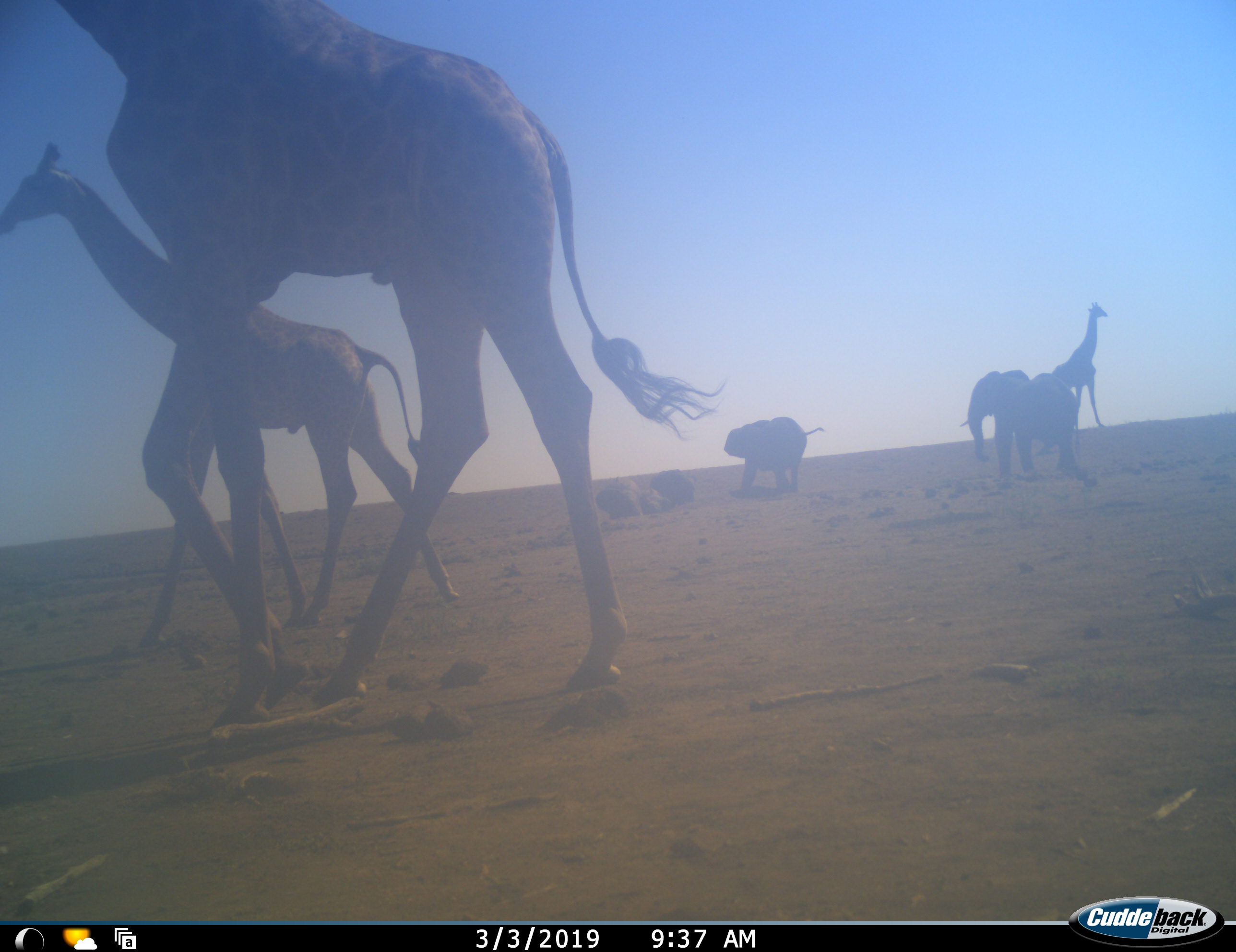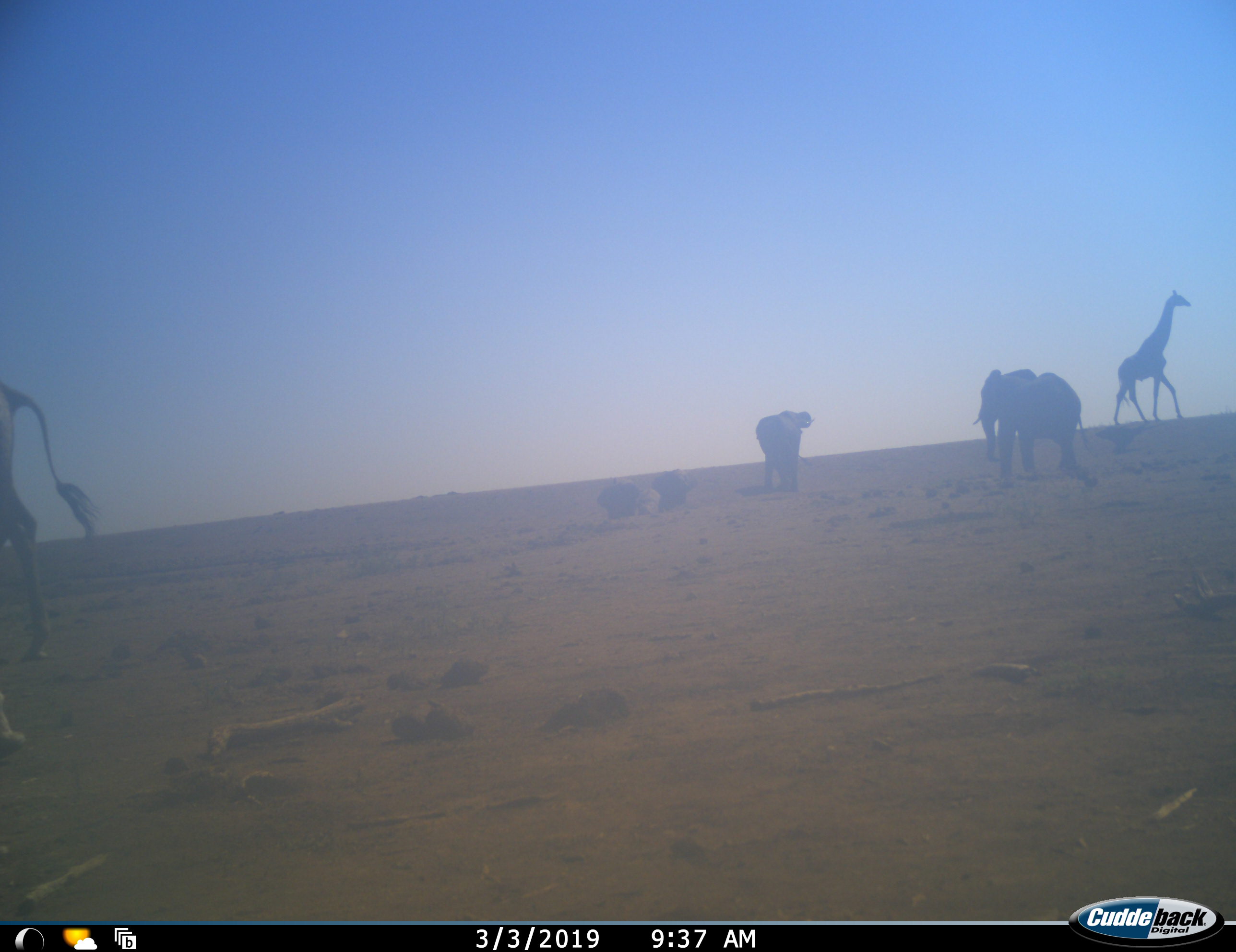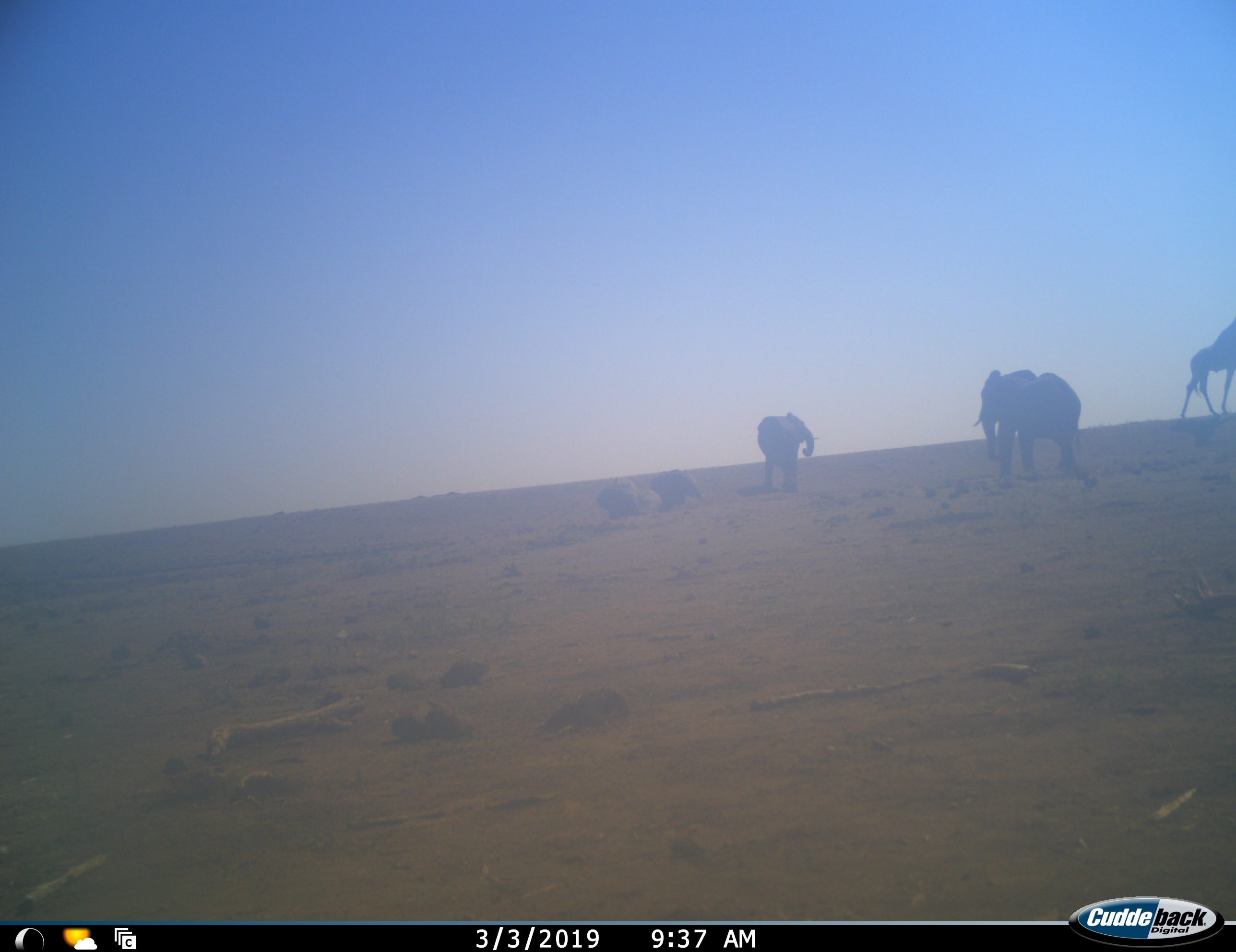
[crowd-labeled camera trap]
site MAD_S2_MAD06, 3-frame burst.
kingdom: Animalia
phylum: Chordata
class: Mammalia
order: Proboscidea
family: Elephantidae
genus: Loxodonta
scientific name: Loxodonta africana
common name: african bush elephant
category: elephant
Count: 4.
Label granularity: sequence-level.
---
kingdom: Animalia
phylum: Chordata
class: Mammalia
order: Artiodactyla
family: Giraffidae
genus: Giraffa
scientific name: Giraffa camelopardalis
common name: giraffe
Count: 3.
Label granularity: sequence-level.